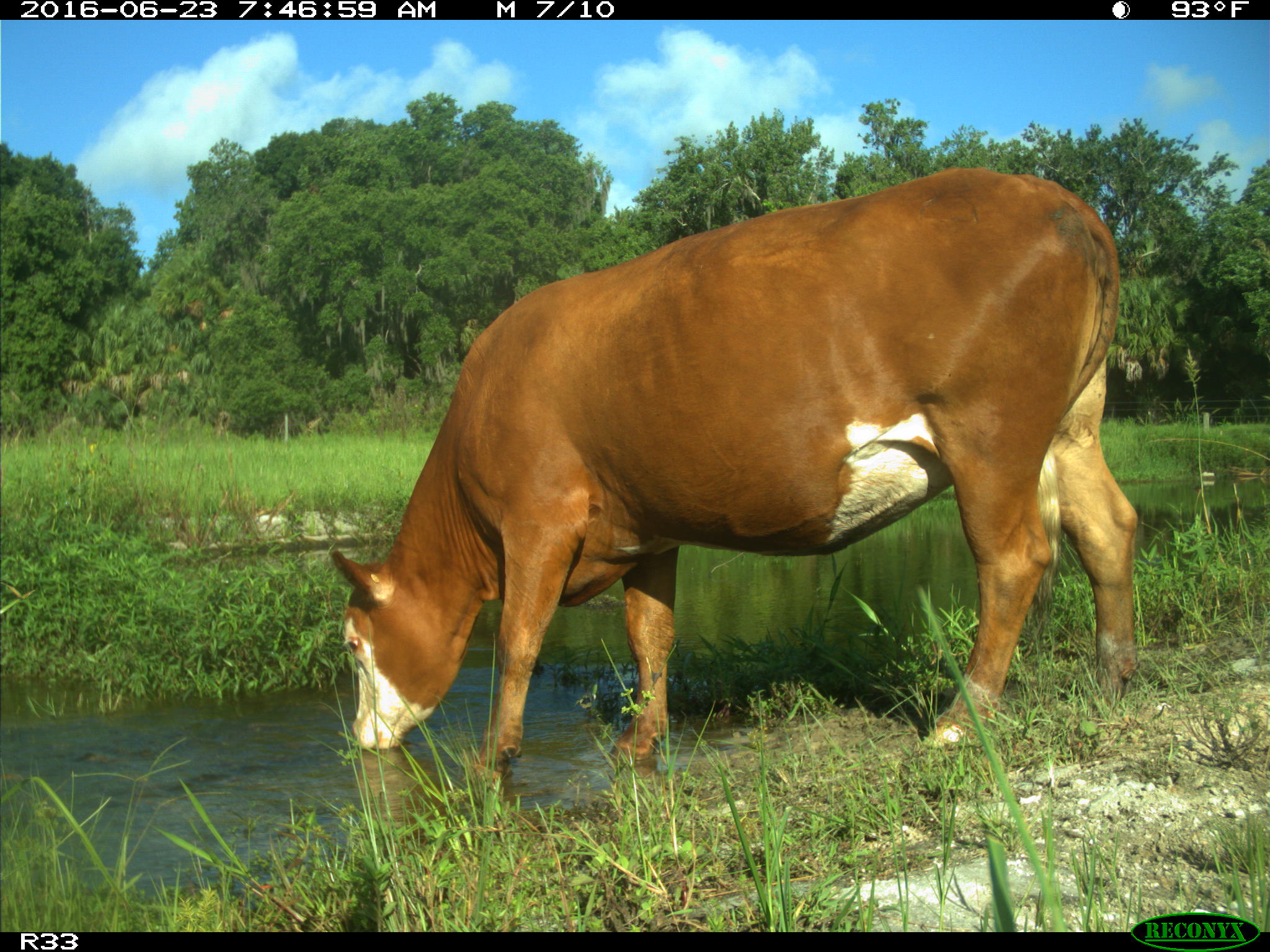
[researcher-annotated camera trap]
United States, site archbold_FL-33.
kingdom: Animalia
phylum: Chordata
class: Mammalia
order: Artiodactyla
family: Bovidae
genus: Bos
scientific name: Bos taurus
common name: domestic cow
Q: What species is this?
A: Bos taurus (domestic cow).